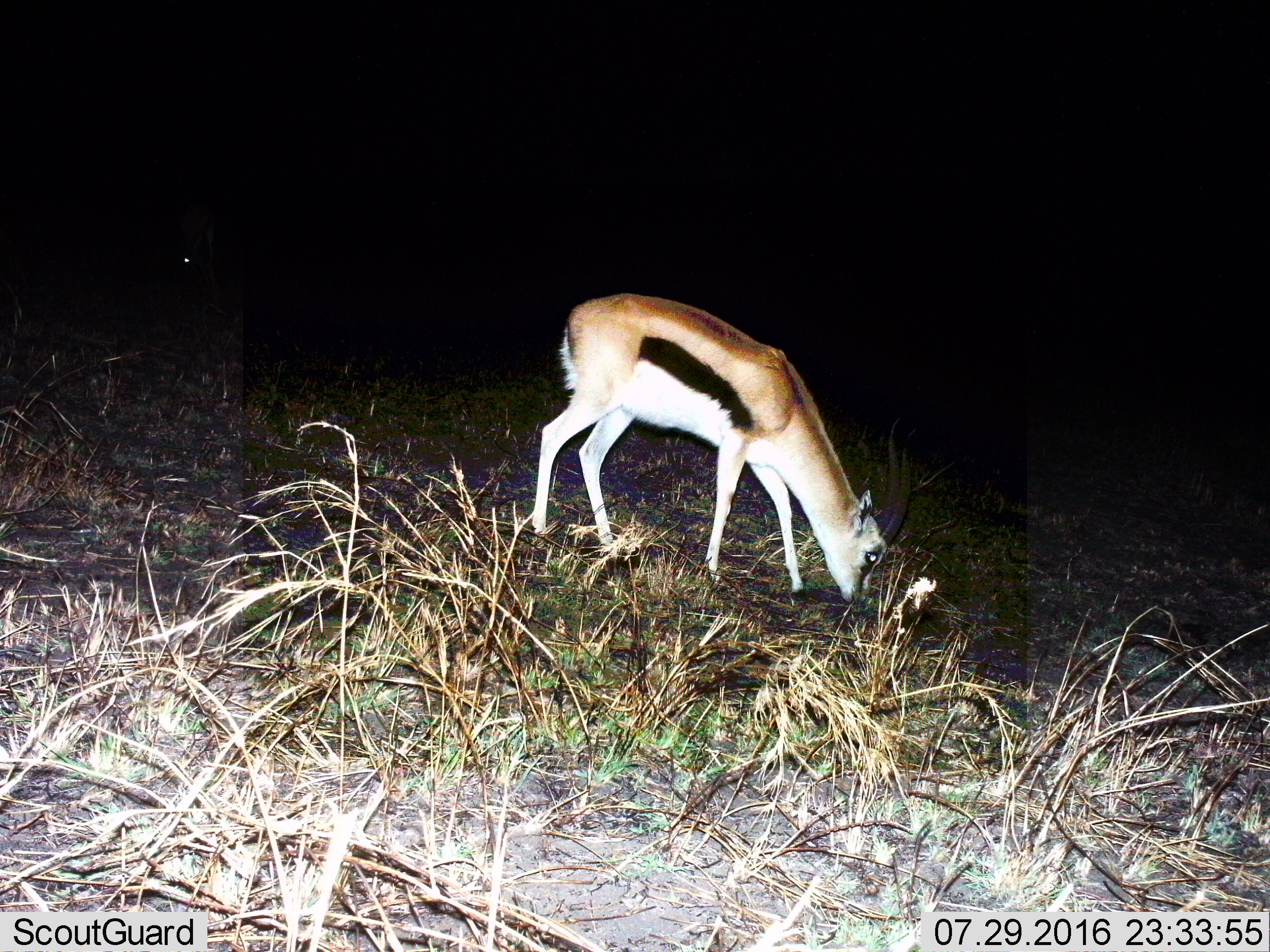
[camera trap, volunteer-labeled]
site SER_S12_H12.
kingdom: Animalia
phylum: Chordata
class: Mammalia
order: Artiodactyla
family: Bovidae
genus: Eudorcas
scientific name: Eudorcas thomsonii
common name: thomson's gazelle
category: gazellethomsons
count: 1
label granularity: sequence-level